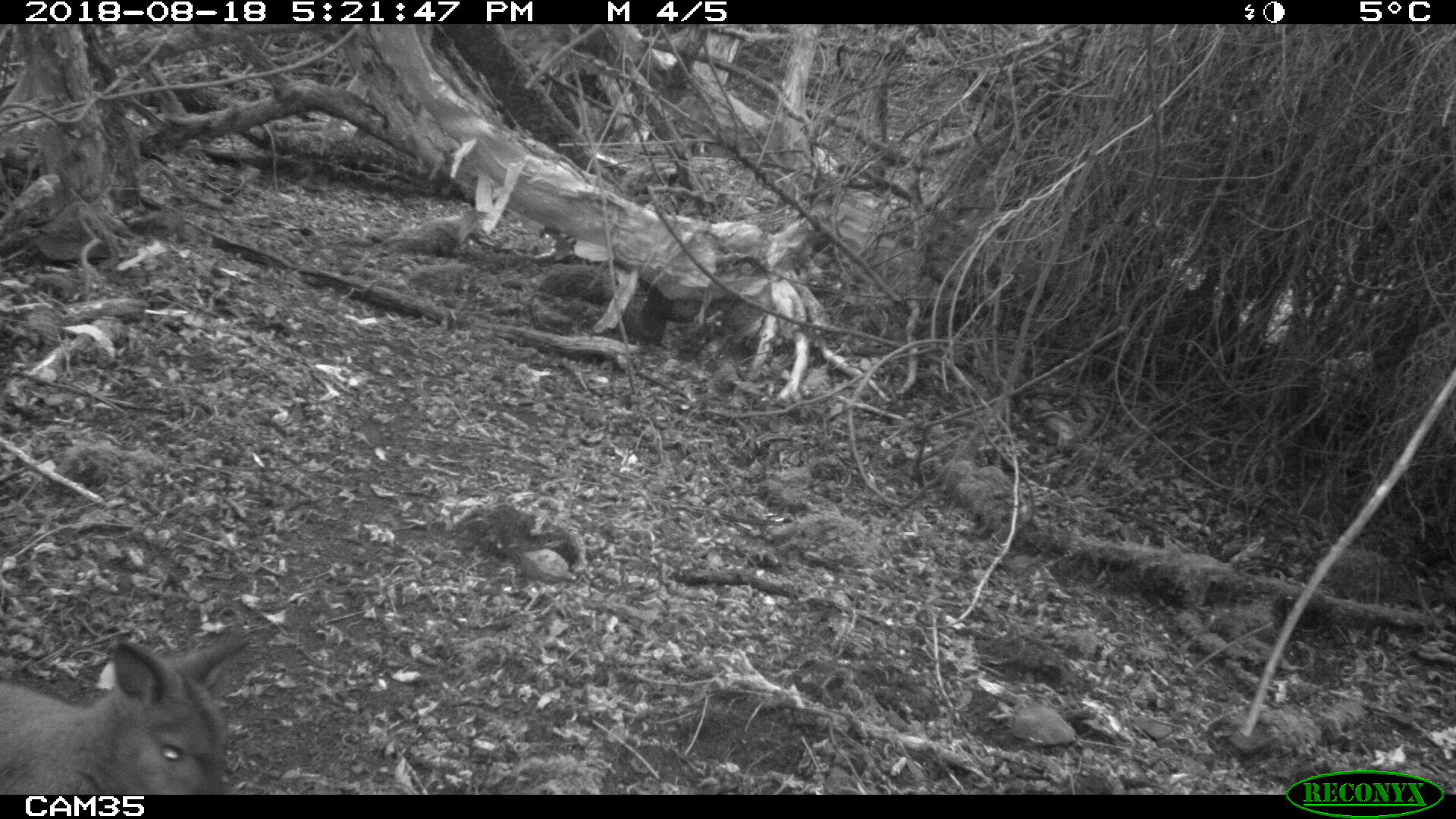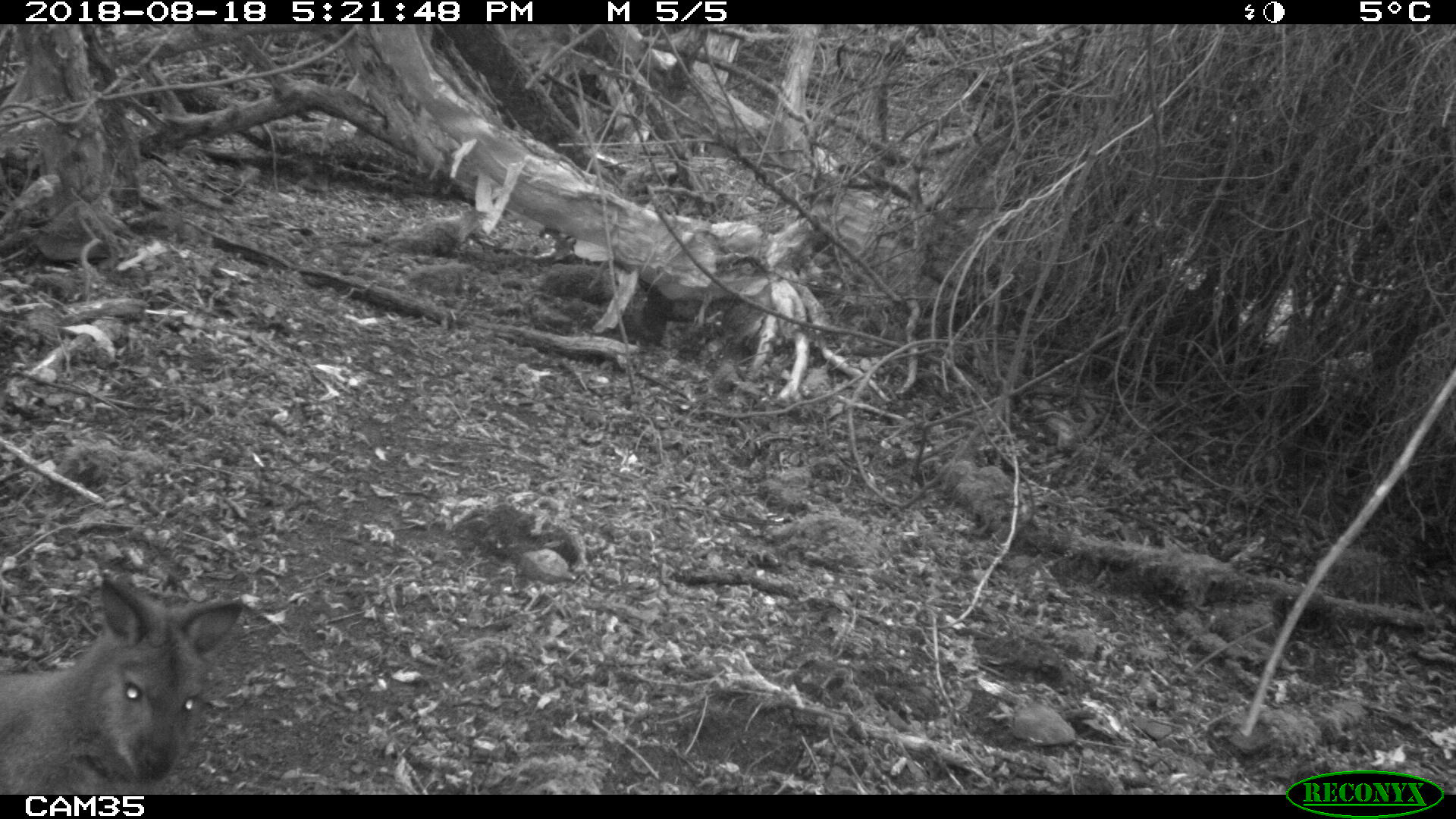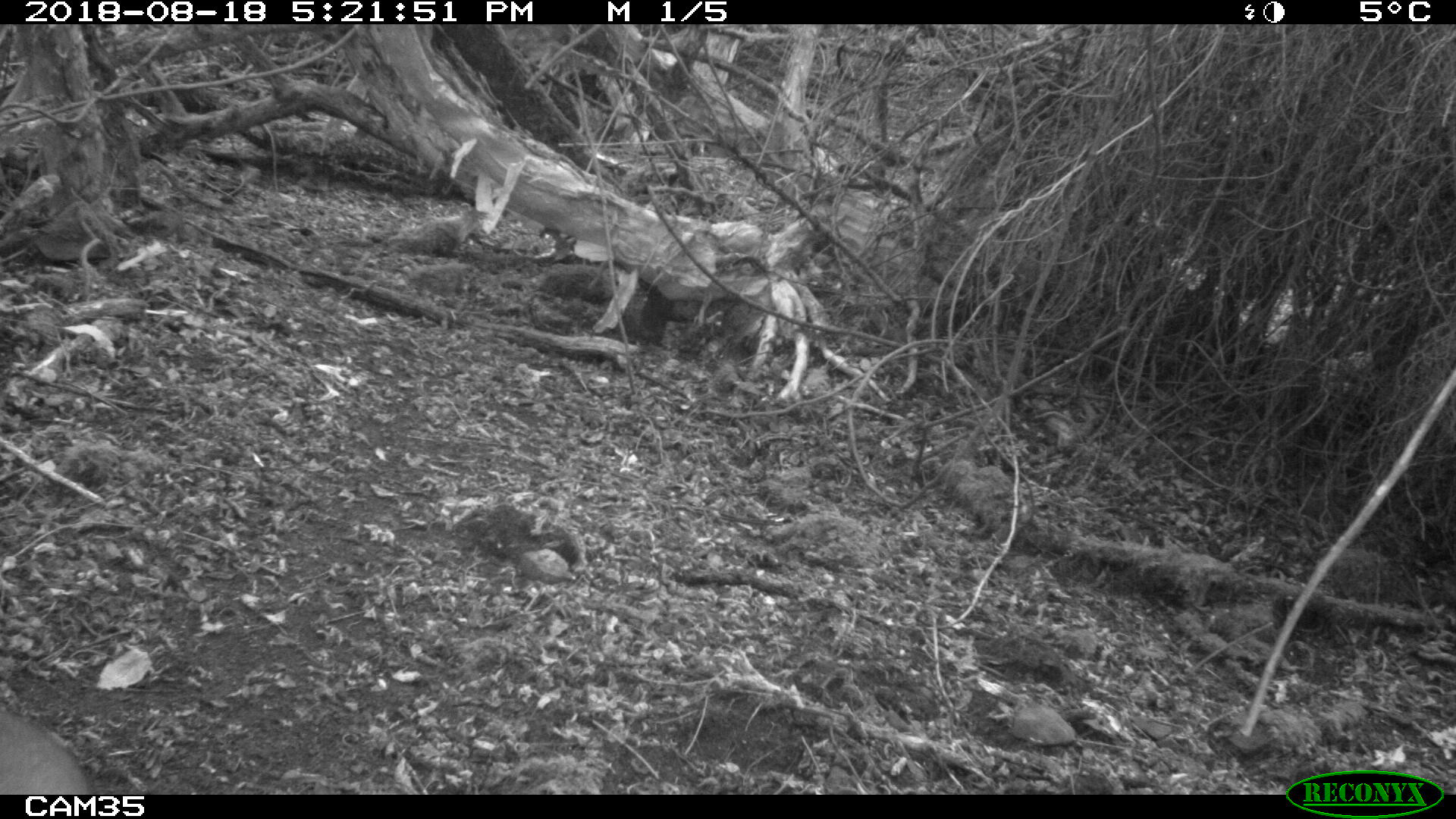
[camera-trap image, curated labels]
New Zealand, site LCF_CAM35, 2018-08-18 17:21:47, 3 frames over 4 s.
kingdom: Animalia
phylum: Chordata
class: Mammalia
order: Diprotodontia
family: Macropodidae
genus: Notamacropus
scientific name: Notamacropus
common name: wallaby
Wallaby (Notamacropus).